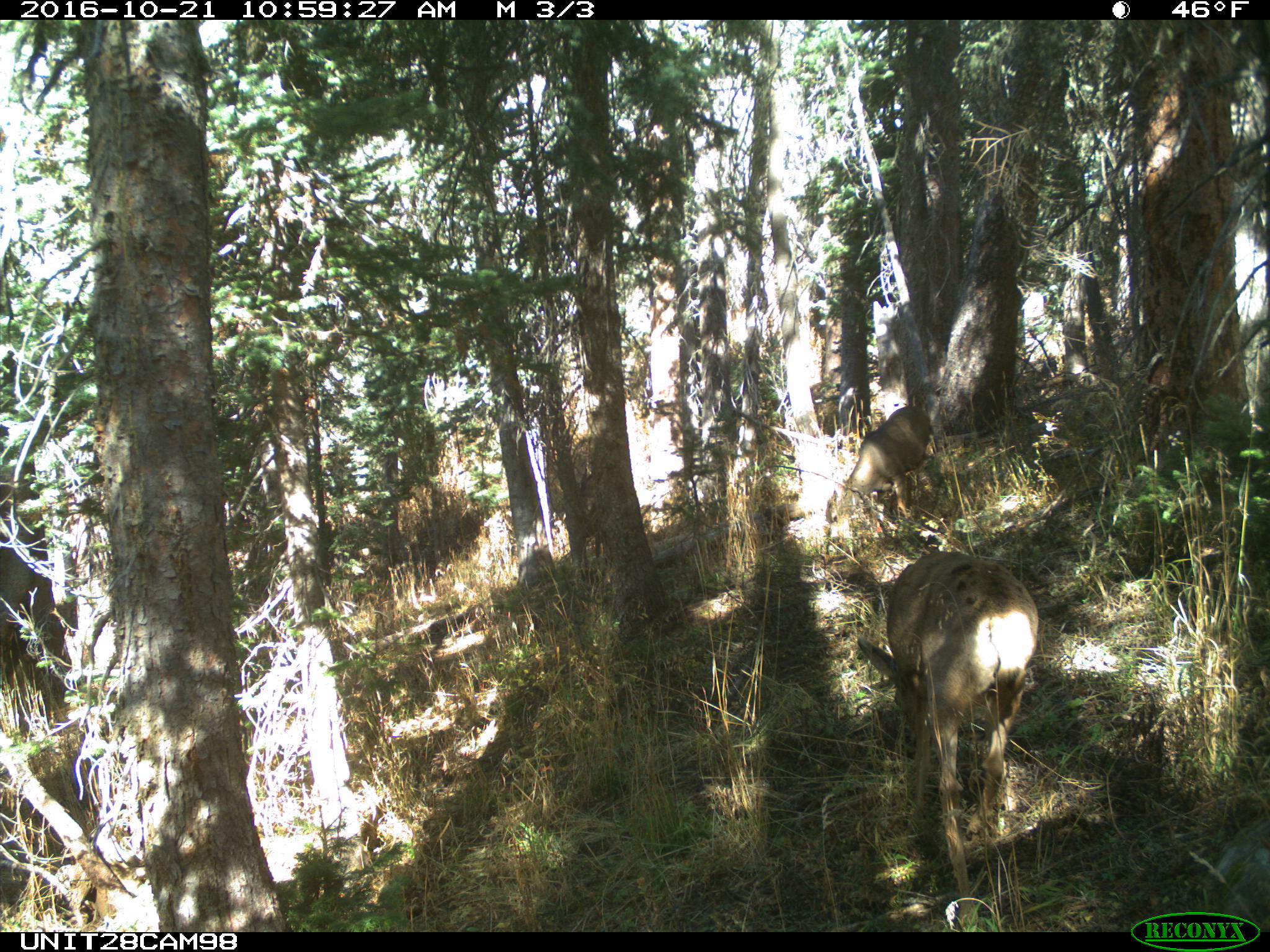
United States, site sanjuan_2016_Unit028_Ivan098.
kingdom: Animalia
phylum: Chordata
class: Mammalia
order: Artiodactyla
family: Cervidae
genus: Odocoileus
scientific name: Odocoileus hemionus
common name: mule deer